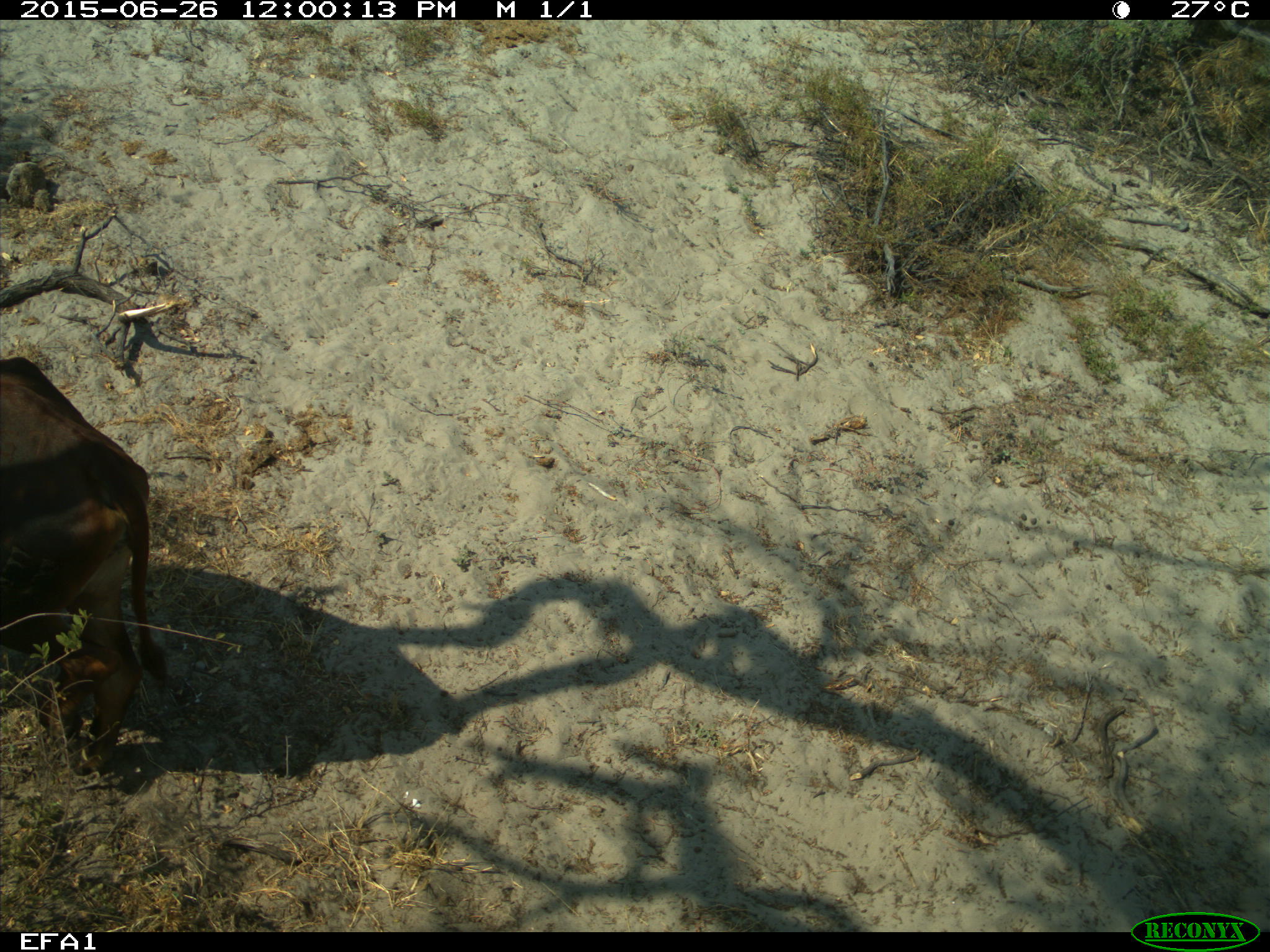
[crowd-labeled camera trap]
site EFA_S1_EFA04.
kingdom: Animalia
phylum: Chordata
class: Mammalia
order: Artiodactyla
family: Bovidae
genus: Bos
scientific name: Bos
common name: cattle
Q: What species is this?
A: Cattle (Bos).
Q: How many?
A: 1.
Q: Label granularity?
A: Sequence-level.